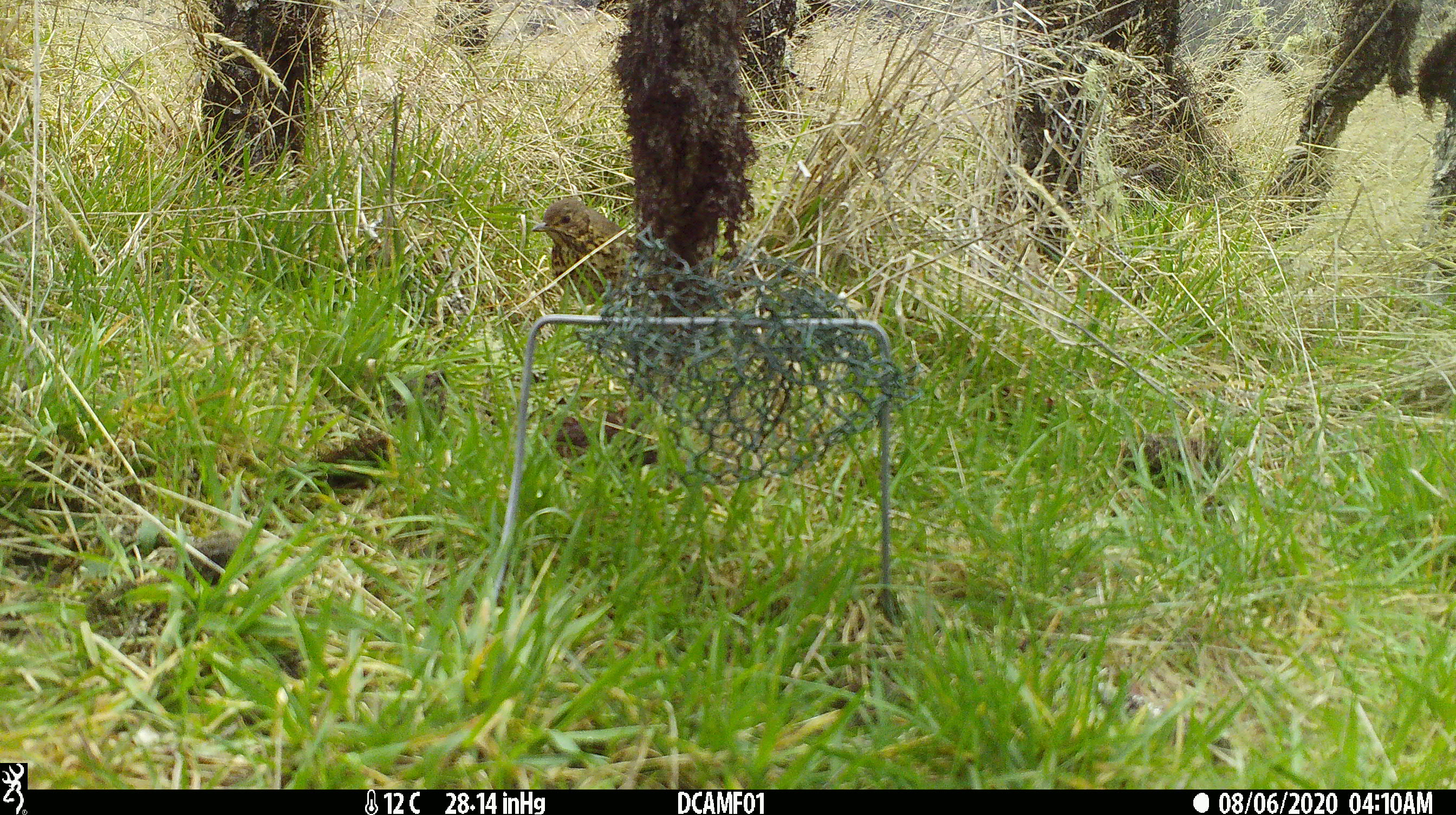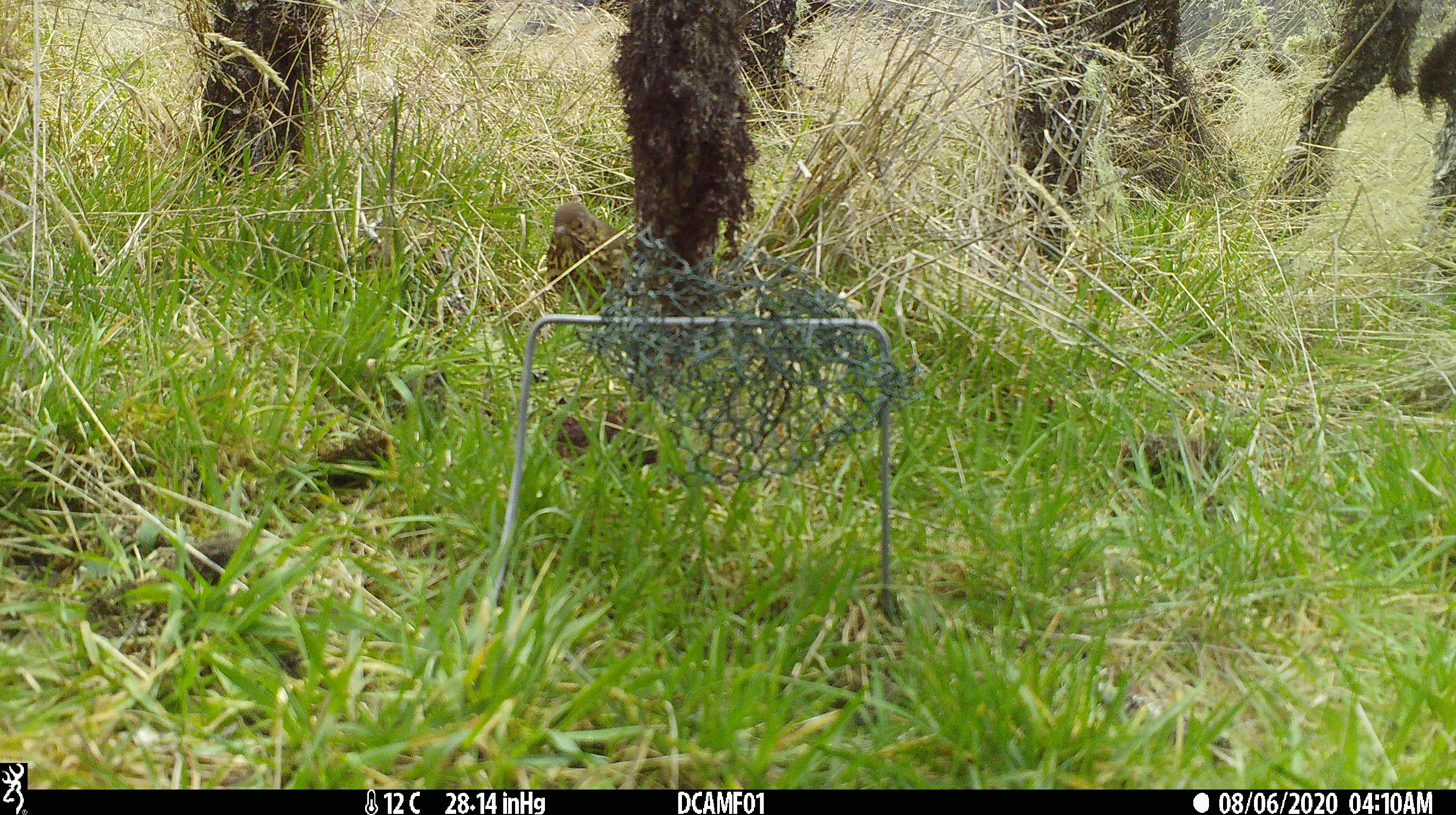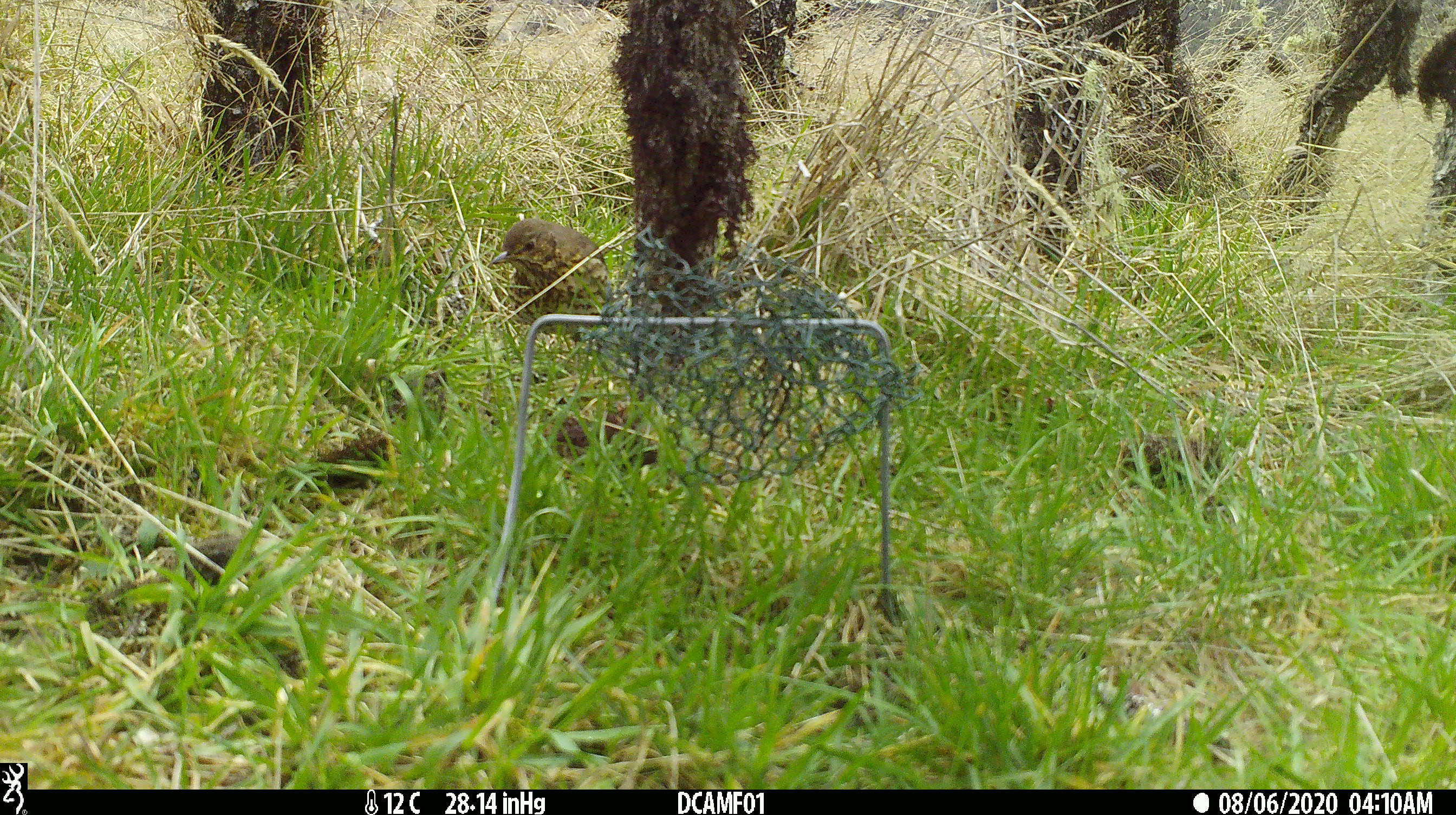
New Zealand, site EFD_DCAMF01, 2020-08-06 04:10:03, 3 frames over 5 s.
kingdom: Animalia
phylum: Chordata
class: Aves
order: Passeriformes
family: Turdidae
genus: Turdus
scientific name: Turdus philomelos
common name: song thrush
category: thrush